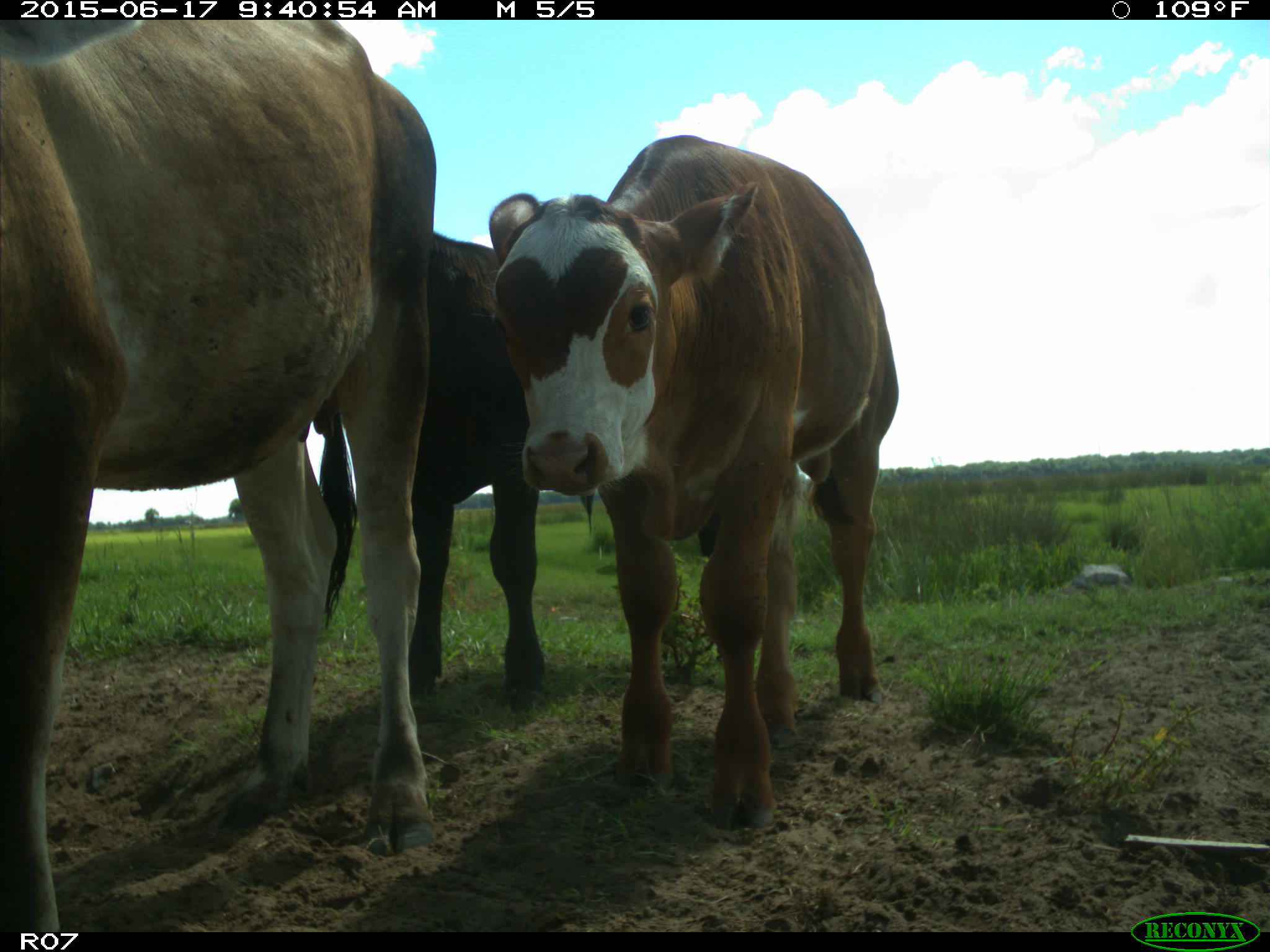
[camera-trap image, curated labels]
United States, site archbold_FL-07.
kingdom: Animalia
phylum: Chordata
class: Mammalia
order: Artiodactyla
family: Bovidae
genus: Bos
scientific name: Bos taurus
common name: domestic cow